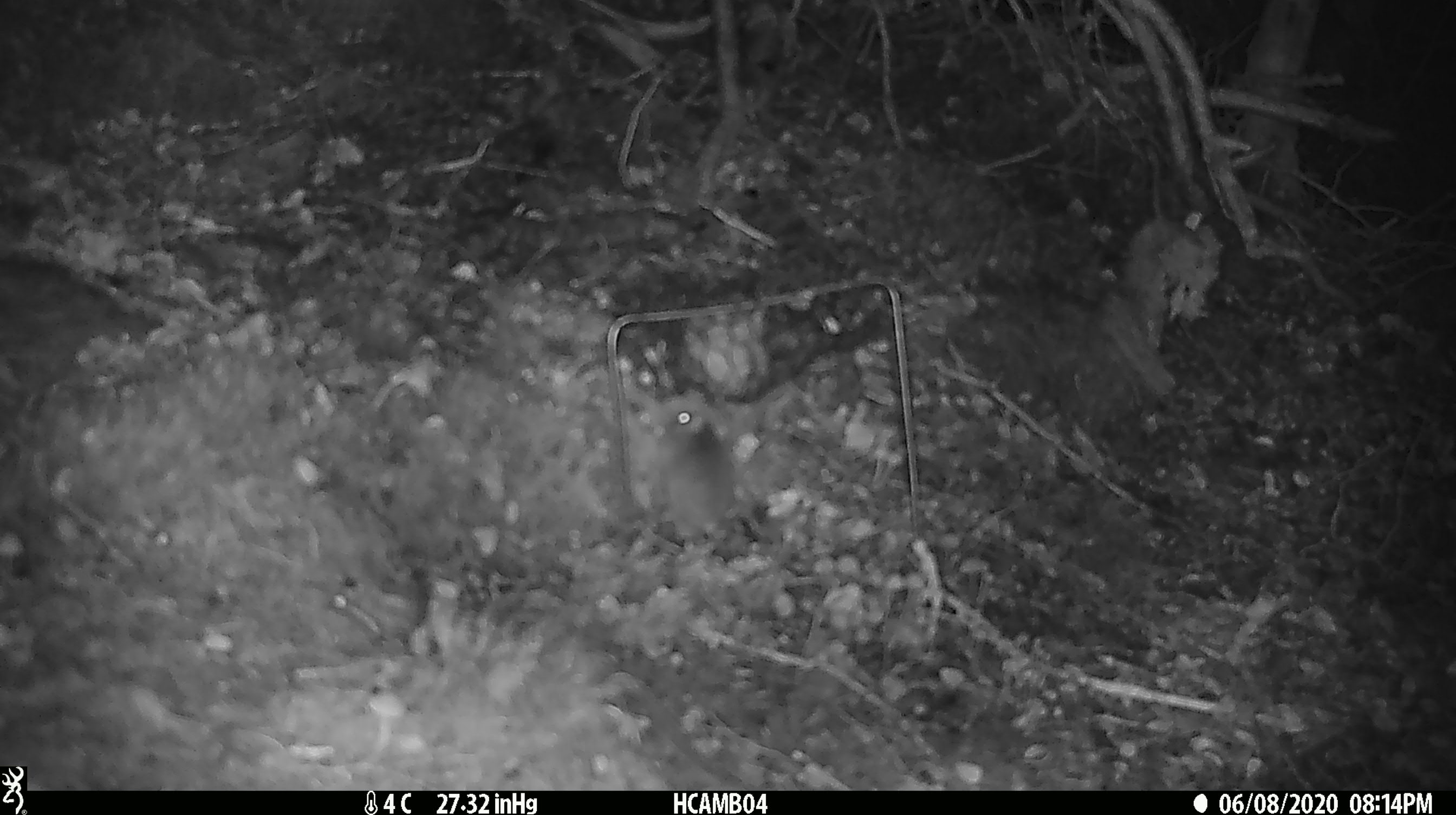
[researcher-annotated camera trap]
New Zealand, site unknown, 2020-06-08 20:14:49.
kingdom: Animalia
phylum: Chordata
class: Mammalia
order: Rodentia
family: Muridae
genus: Mus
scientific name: Mus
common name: mouse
Mouse (Mus).